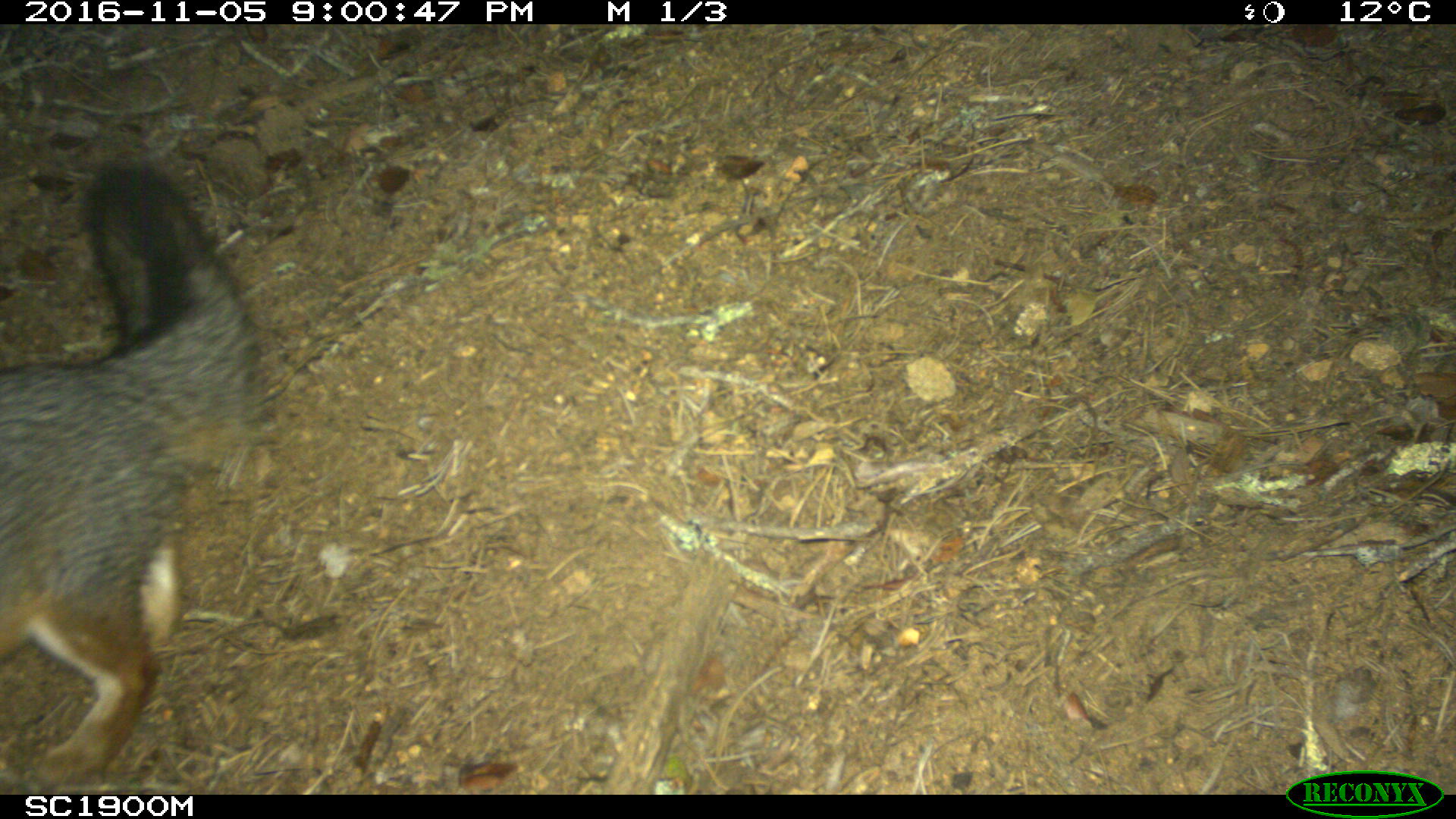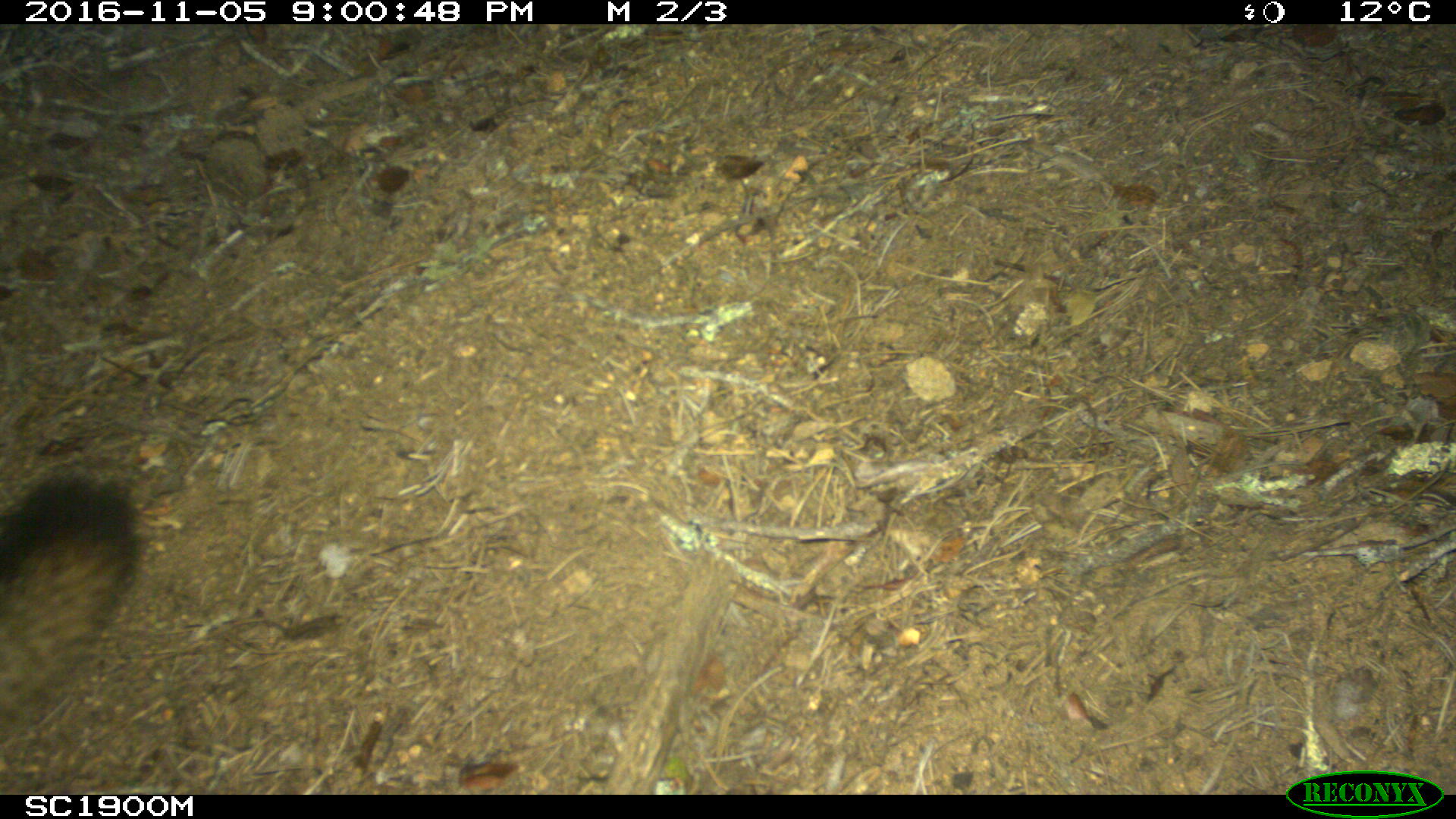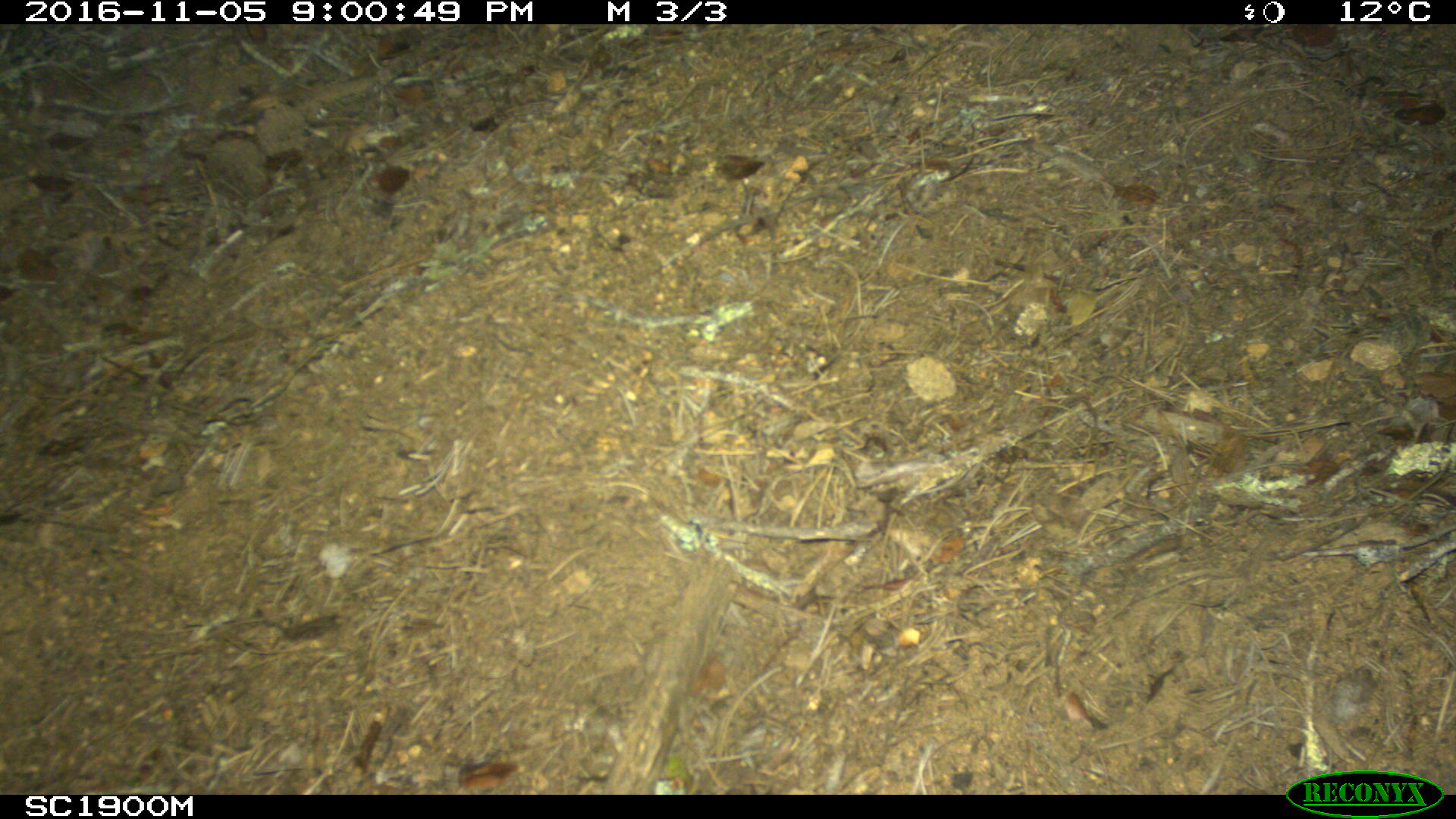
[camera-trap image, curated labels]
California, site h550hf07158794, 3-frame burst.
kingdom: Animalia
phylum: Chordata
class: Mammalia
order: Carnivora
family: Canidae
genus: Urocyon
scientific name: Urocyon littoralis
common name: island fox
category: fox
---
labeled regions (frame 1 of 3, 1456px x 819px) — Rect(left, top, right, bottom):
fox: Rect(0, 167, 265, 784)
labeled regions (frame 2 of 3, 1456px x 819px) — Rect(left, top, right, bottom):
fox: Rect(0, 468, 146, 764)